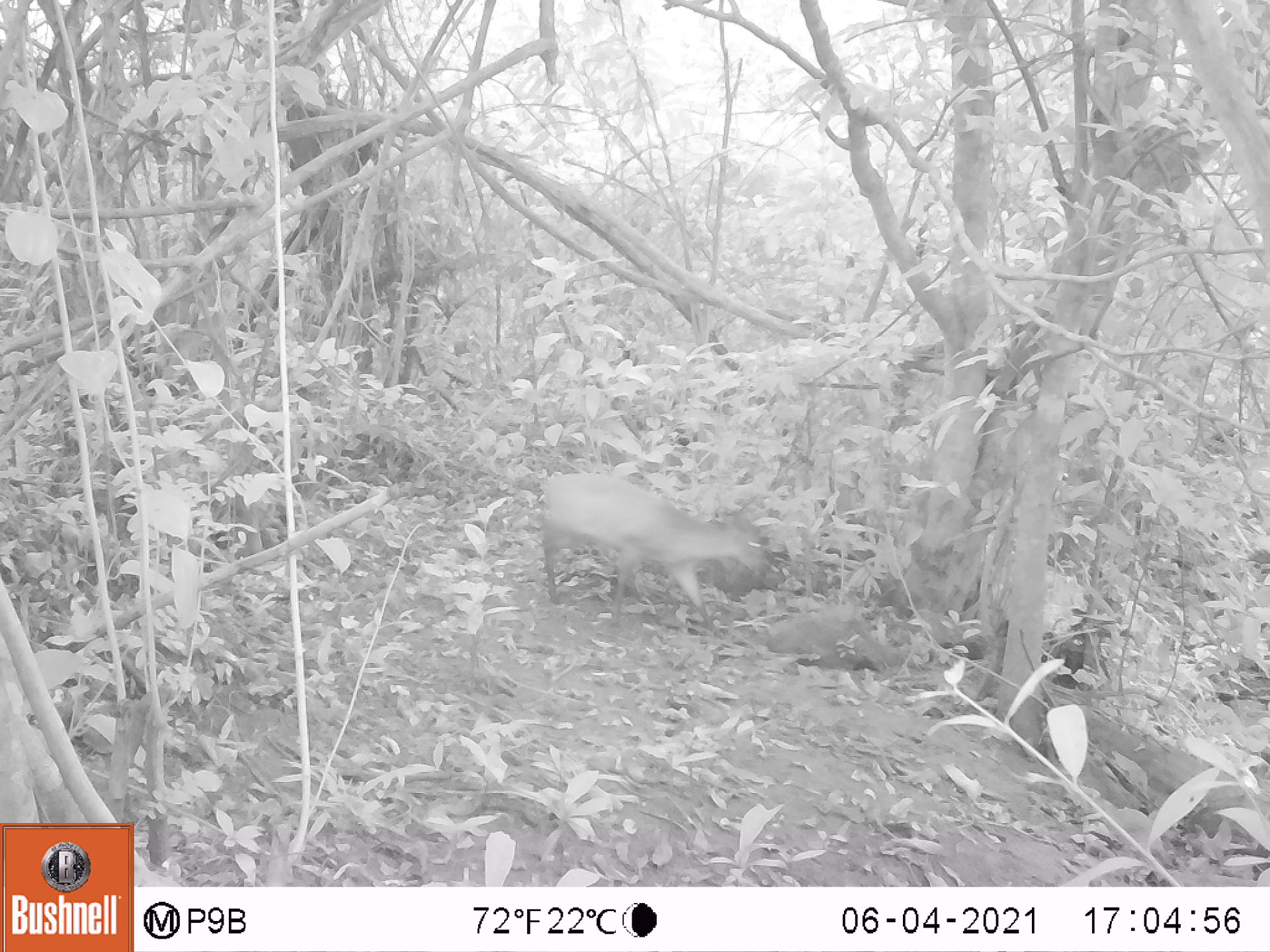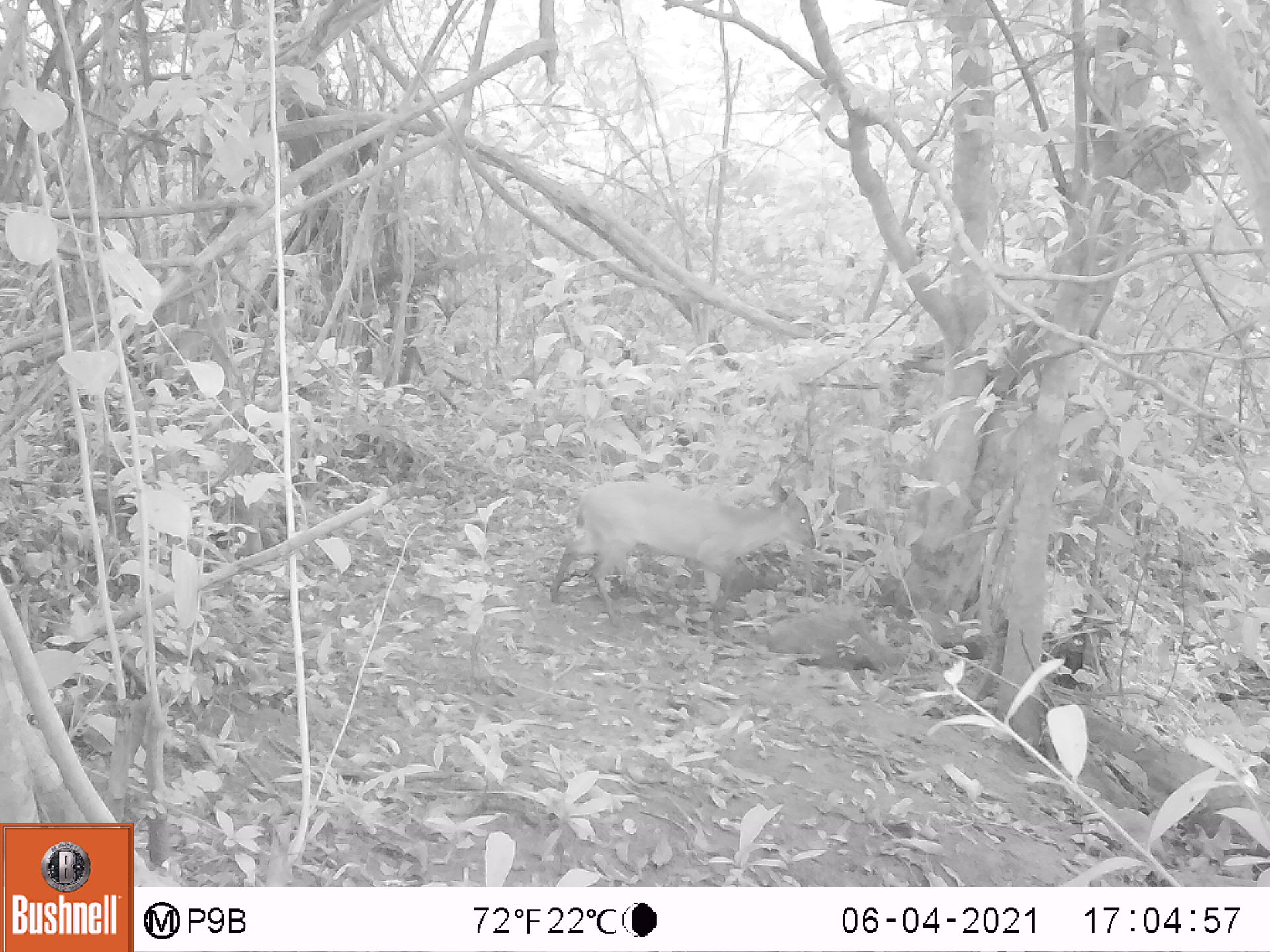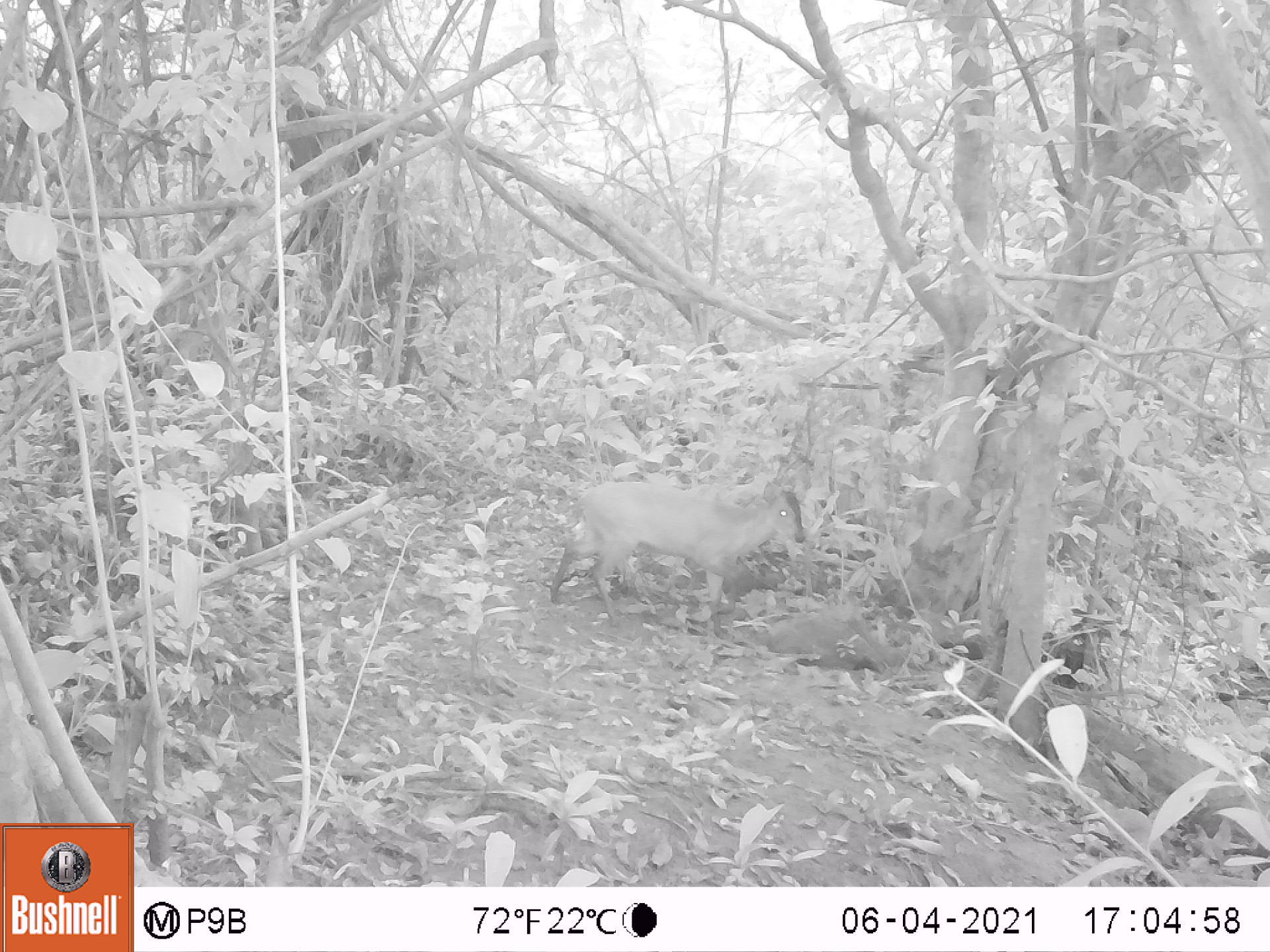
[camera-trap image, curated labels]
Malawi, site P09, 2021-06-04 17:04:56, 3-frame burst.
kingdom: Animalia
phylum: Chordata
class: Mammalia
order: Artiodactyla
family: Bovidae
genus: Cephalophorus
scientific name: Cephalophorus natalensis natalensis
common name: red duiker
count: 1